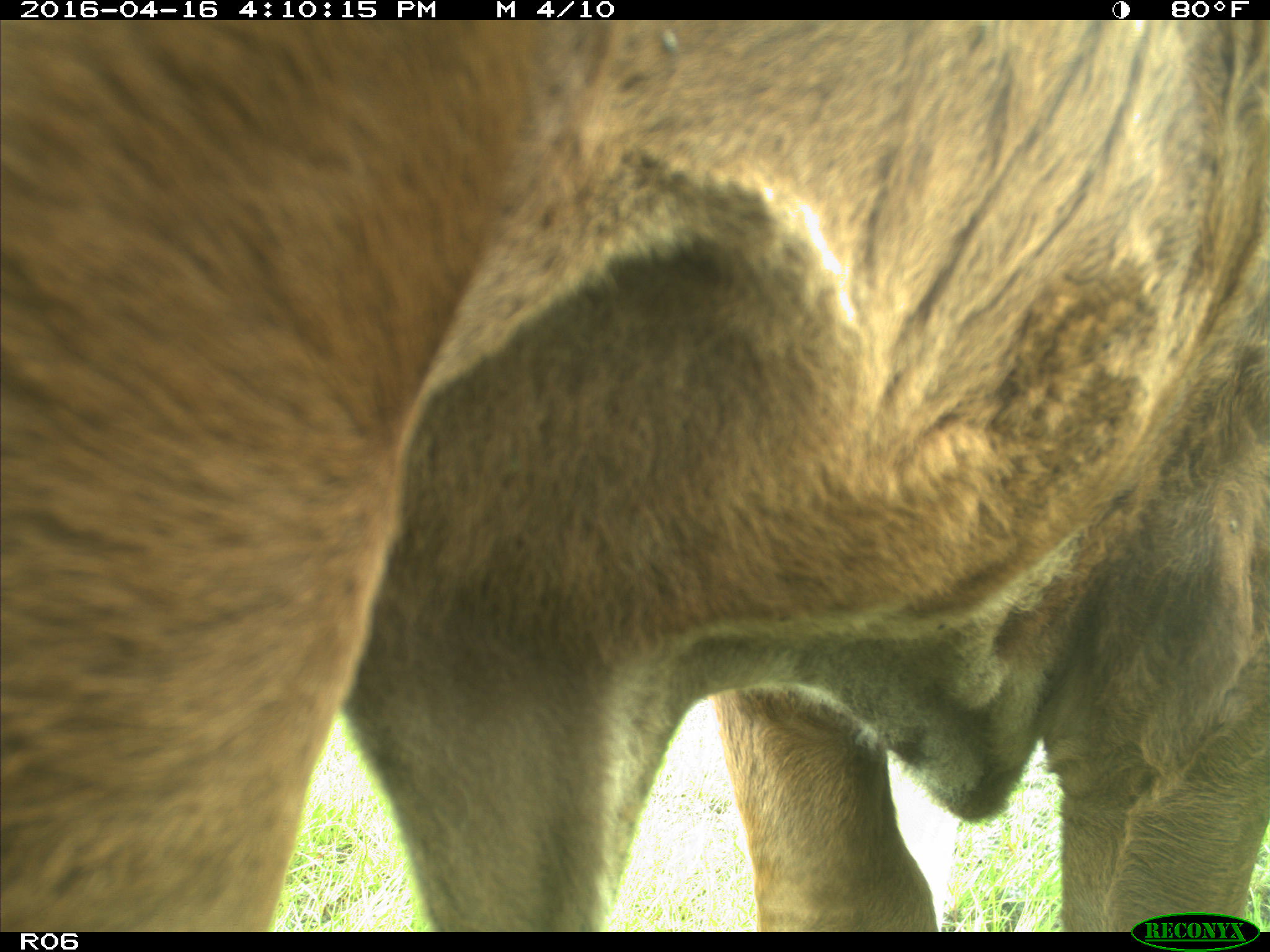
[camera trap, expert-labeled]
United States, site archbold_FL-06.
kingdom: Animalia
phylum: Chordata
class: Mammalia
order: Artiodactyla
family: Bovidae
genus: Bos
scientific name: Bos taurus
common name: domestic cow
Bos taurus (domestic cow).